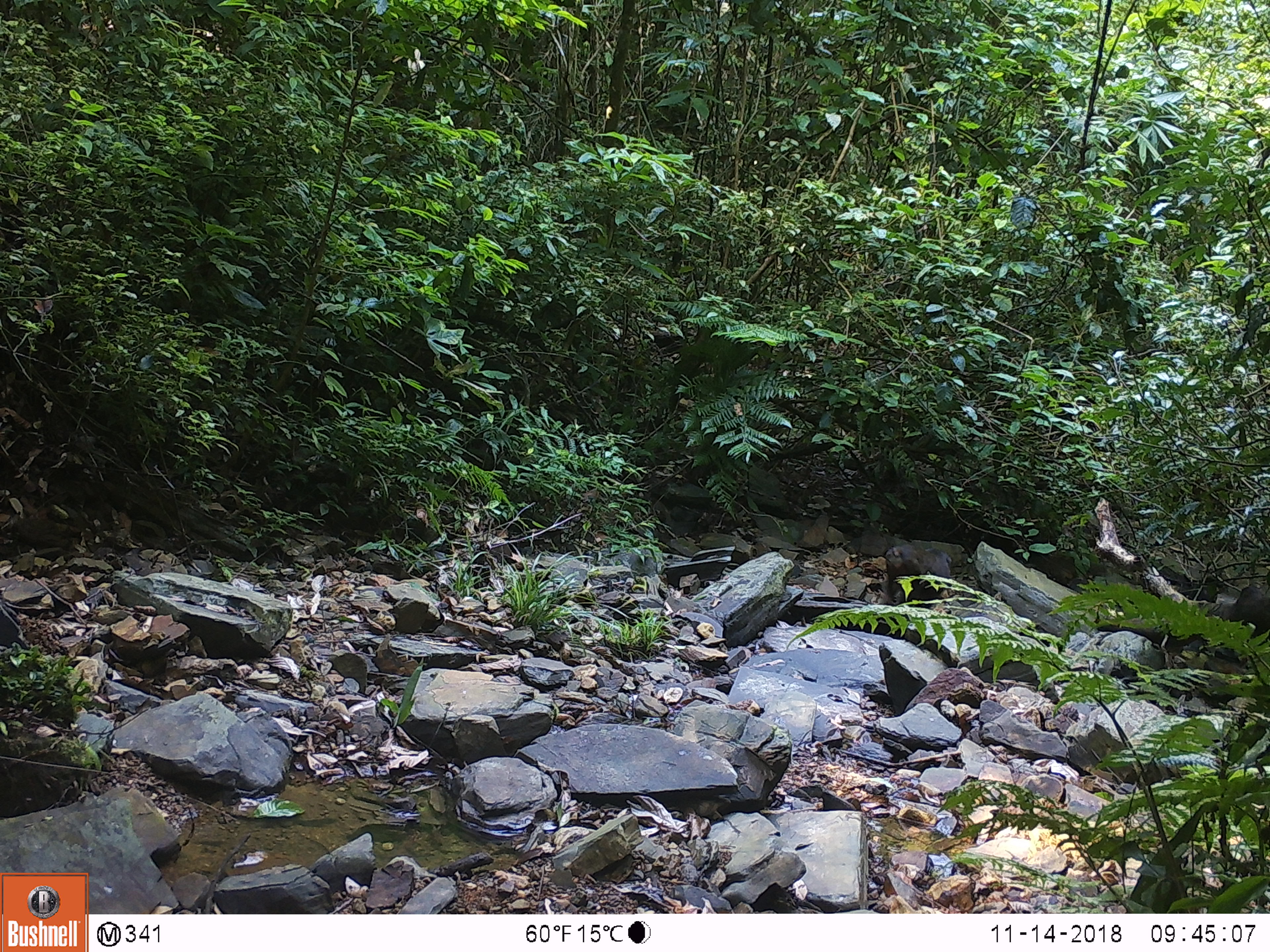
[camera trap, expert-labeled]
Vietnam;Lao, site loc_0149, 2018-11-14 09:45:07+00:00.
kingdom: Animalia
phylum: Chordata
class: Mammalia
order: Primates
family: Cercopithecidae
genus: Macaca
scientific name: Macaca arctoides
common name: stump-tailed macaque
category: stump tailed macaque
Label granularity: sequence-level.